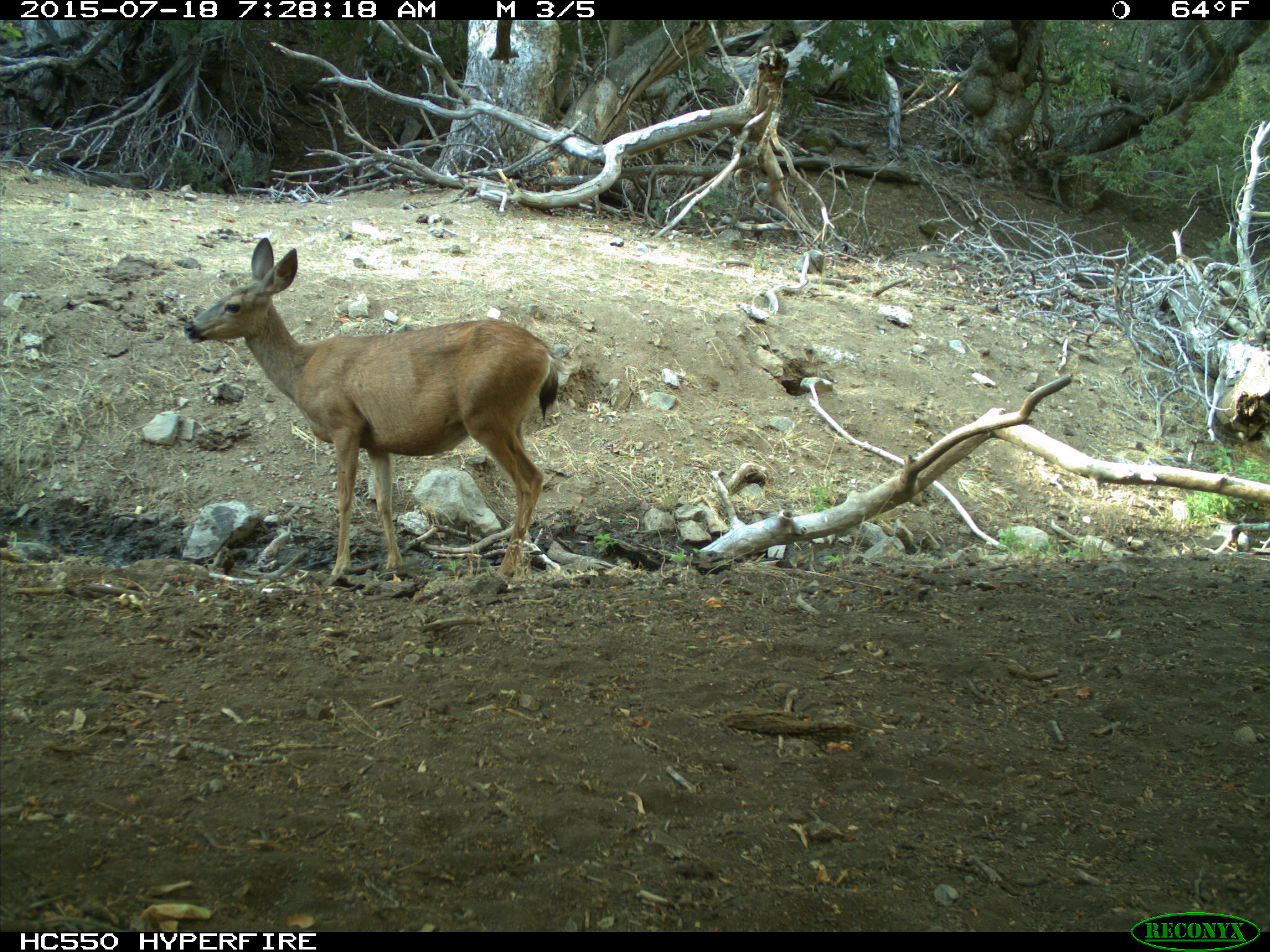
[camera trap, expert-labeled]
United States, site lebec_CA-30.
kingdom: Animalia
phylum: Chordata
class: Mammalia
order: Artiodactyla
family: Cervidae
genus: Odocoileus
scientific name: Odocoileus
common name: deer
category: unidentified deer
Unidentified deer (deer) (Odocoileus).